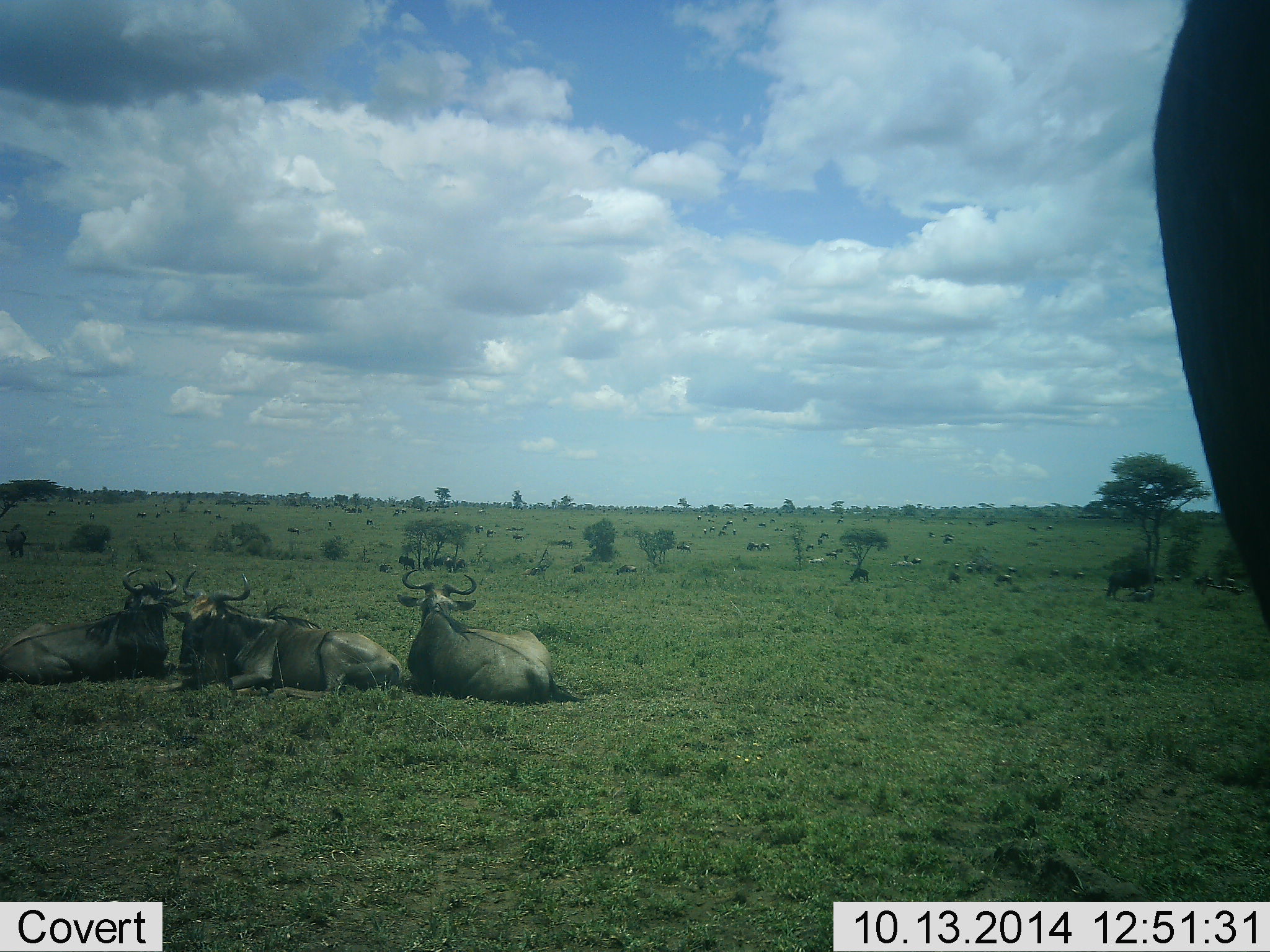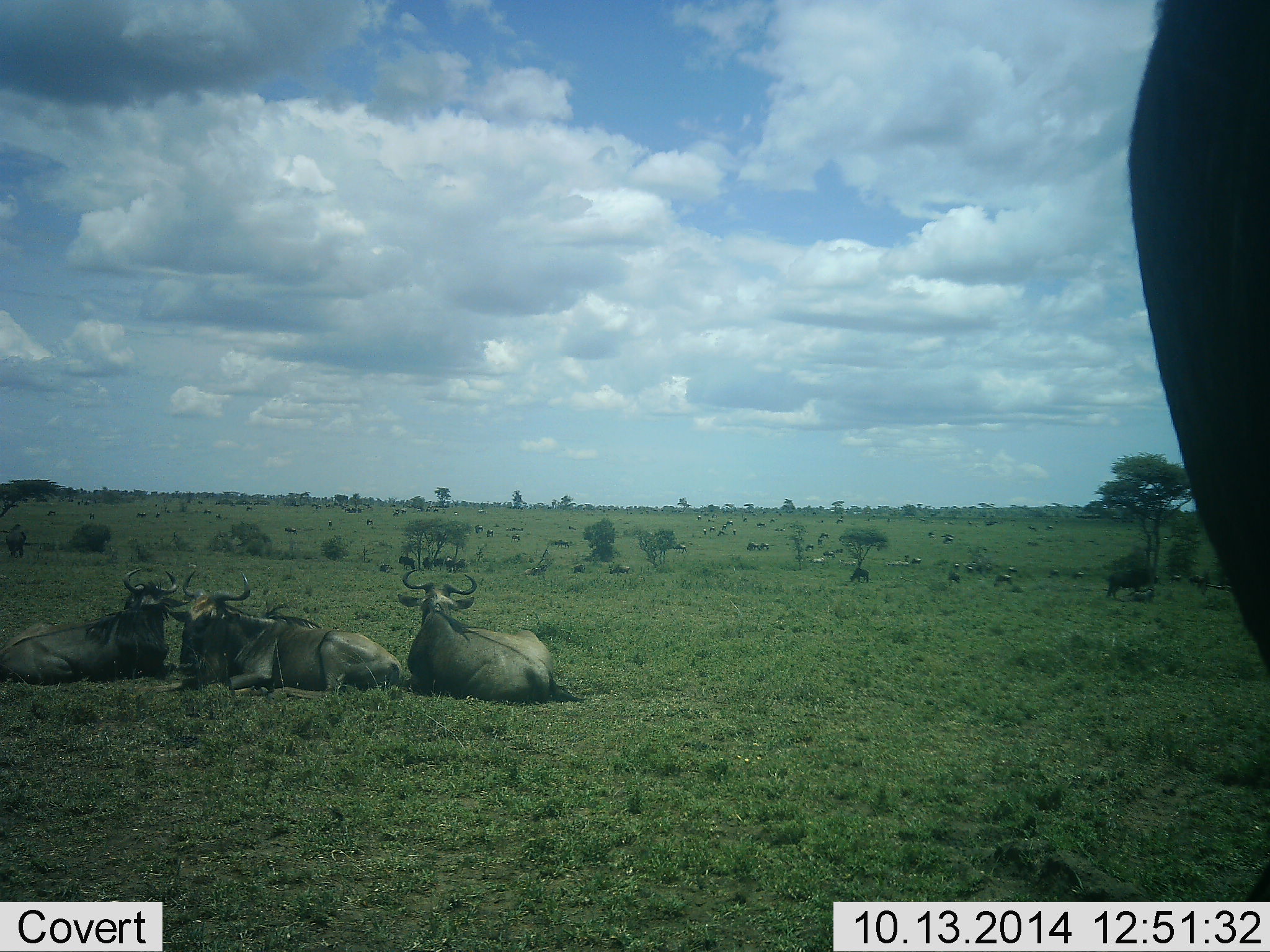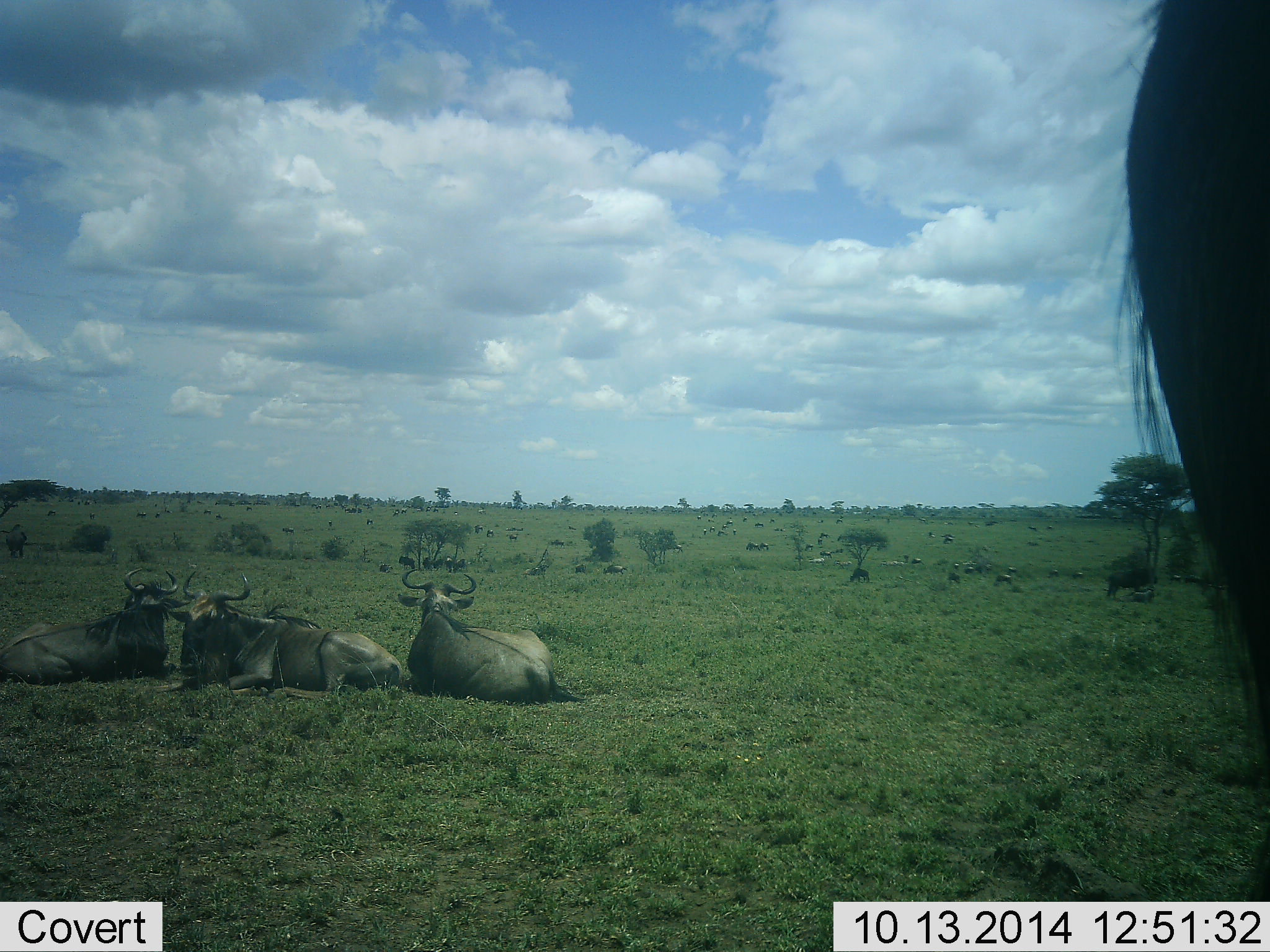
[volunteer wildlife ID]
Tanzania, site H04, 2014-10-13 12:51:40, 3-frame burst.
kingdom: Animalia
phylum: Chordata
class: Mammalia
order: Artiodactyla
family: Bovidae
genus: Connochaetes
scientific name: Connochaetes taurinus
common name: blue wildebeest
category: wildebeest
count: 51+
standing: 70%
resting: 100%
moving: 30%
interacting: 10%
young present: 10%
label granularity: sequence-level